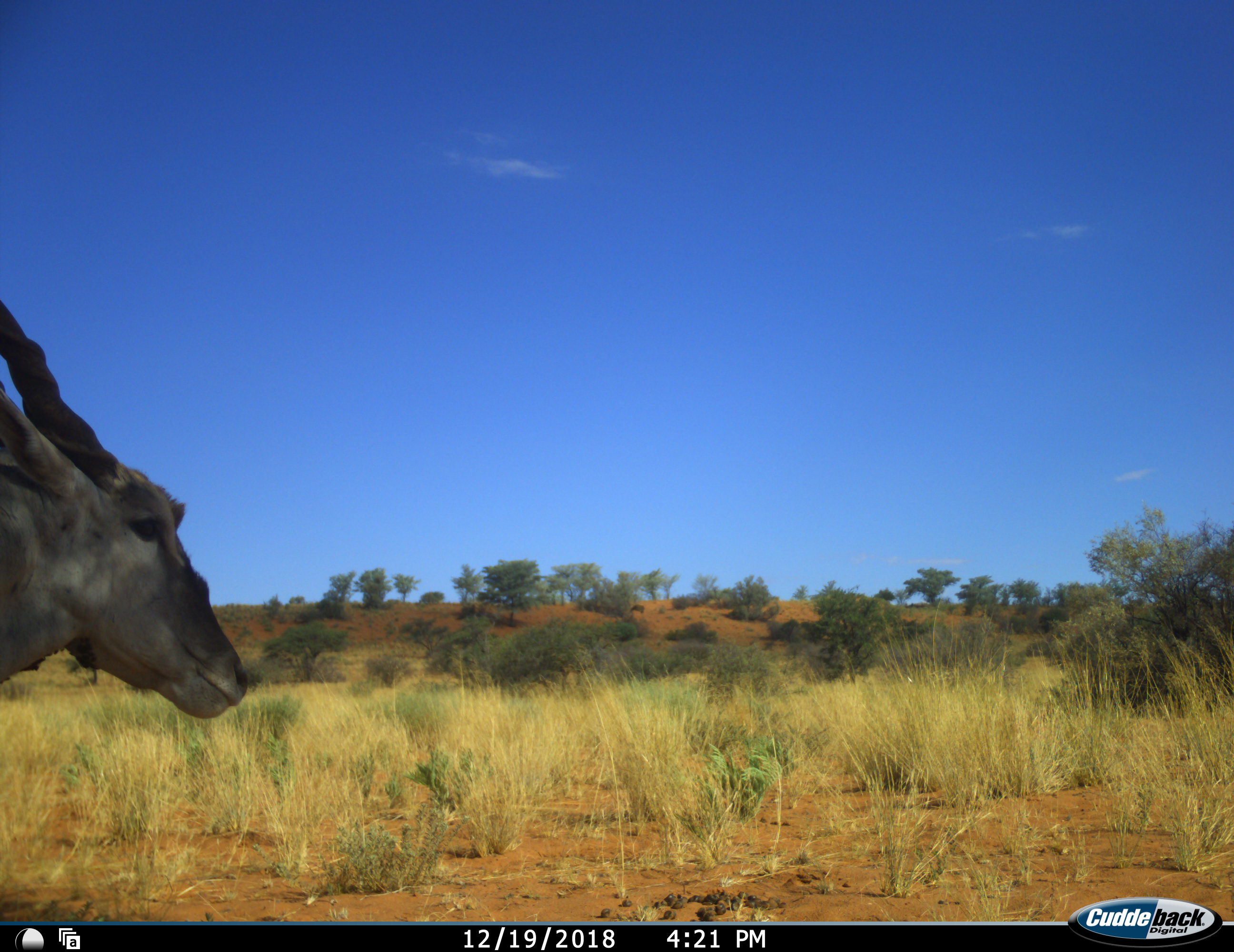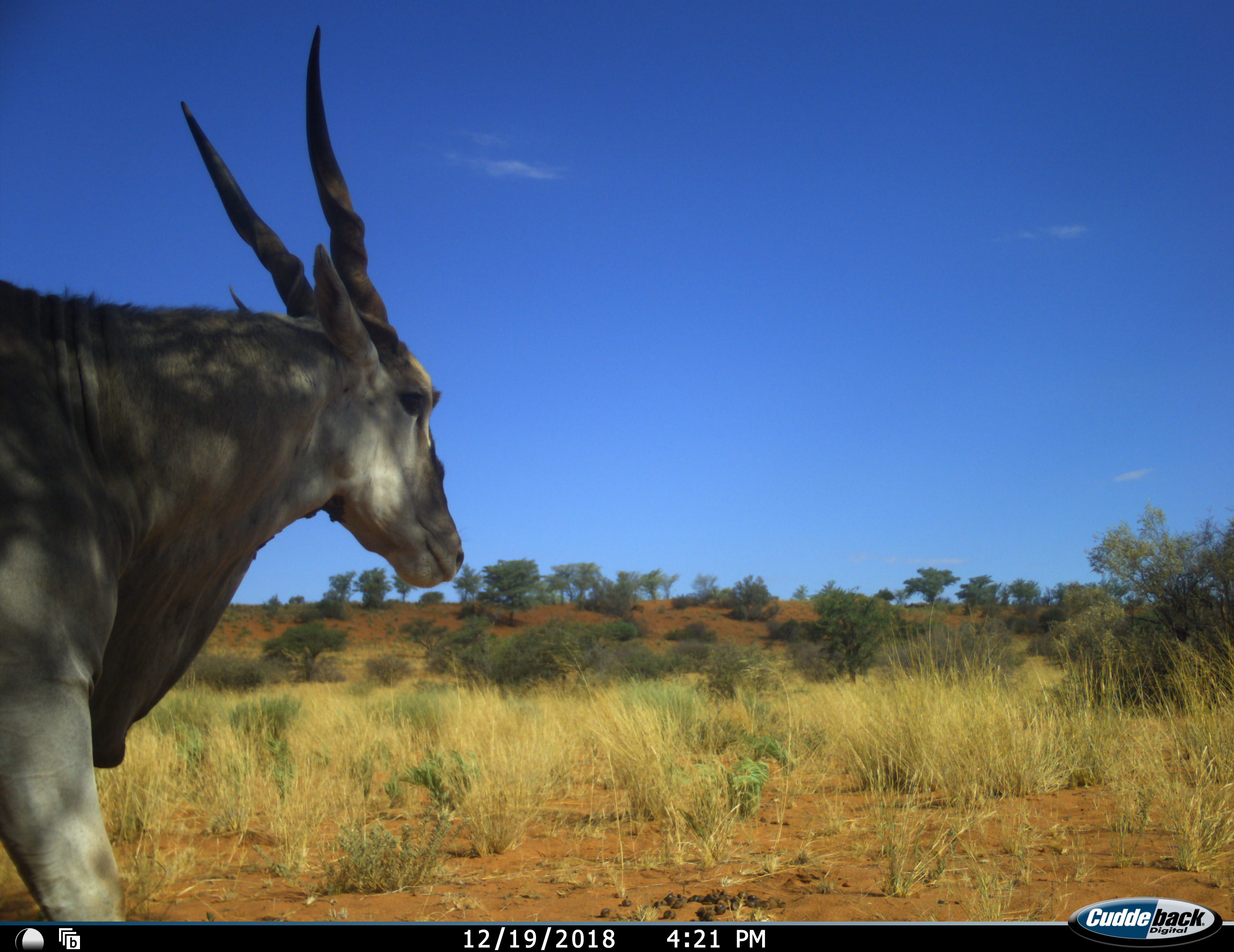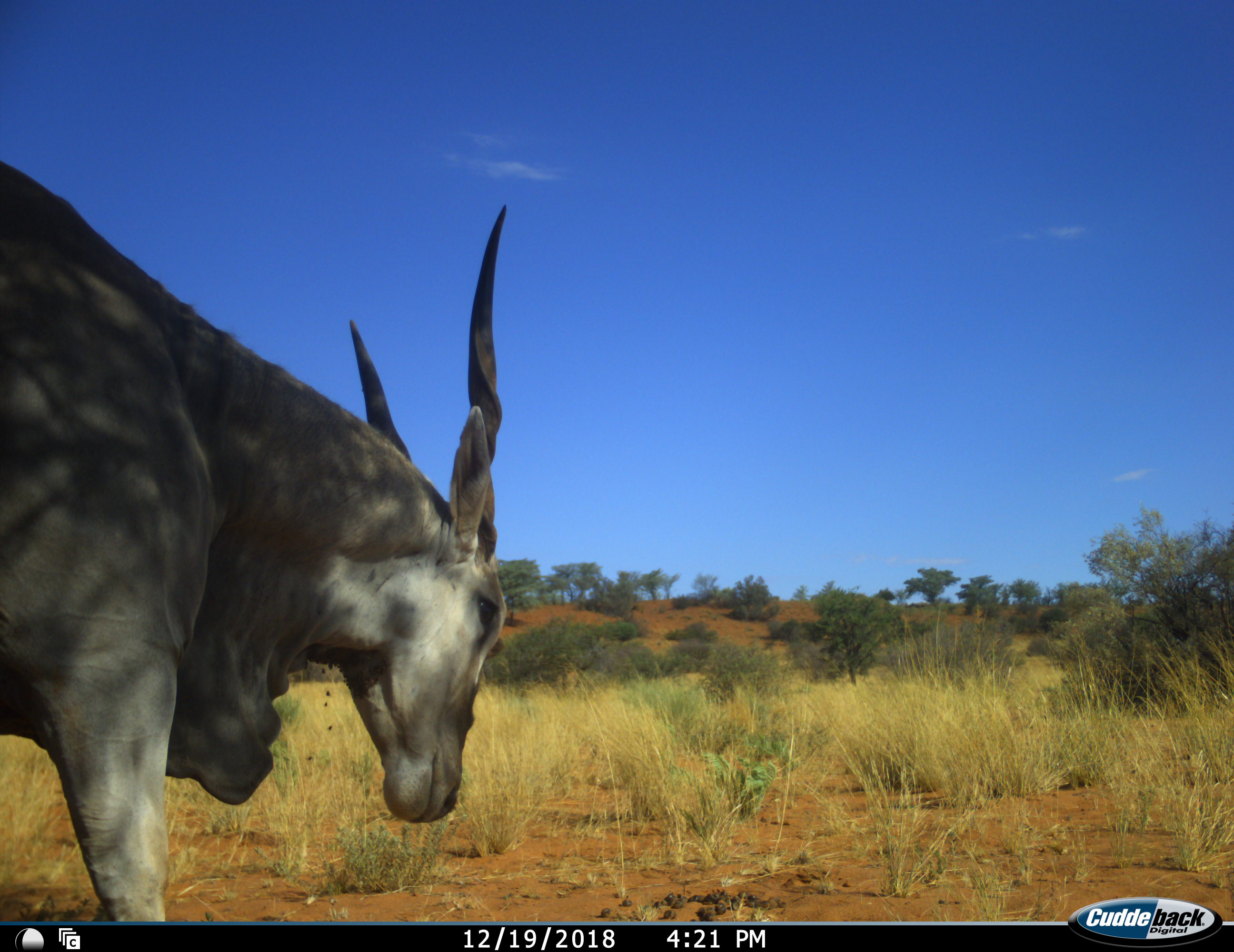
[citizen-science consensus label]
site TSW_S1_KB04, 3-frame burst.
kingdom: Animalia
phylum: Chordata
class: Mammalia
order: Artiodactyla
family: Bovidae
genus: Tragelaphus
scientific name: Tragelaphus oryx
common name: eland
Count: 1.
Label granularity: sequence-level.